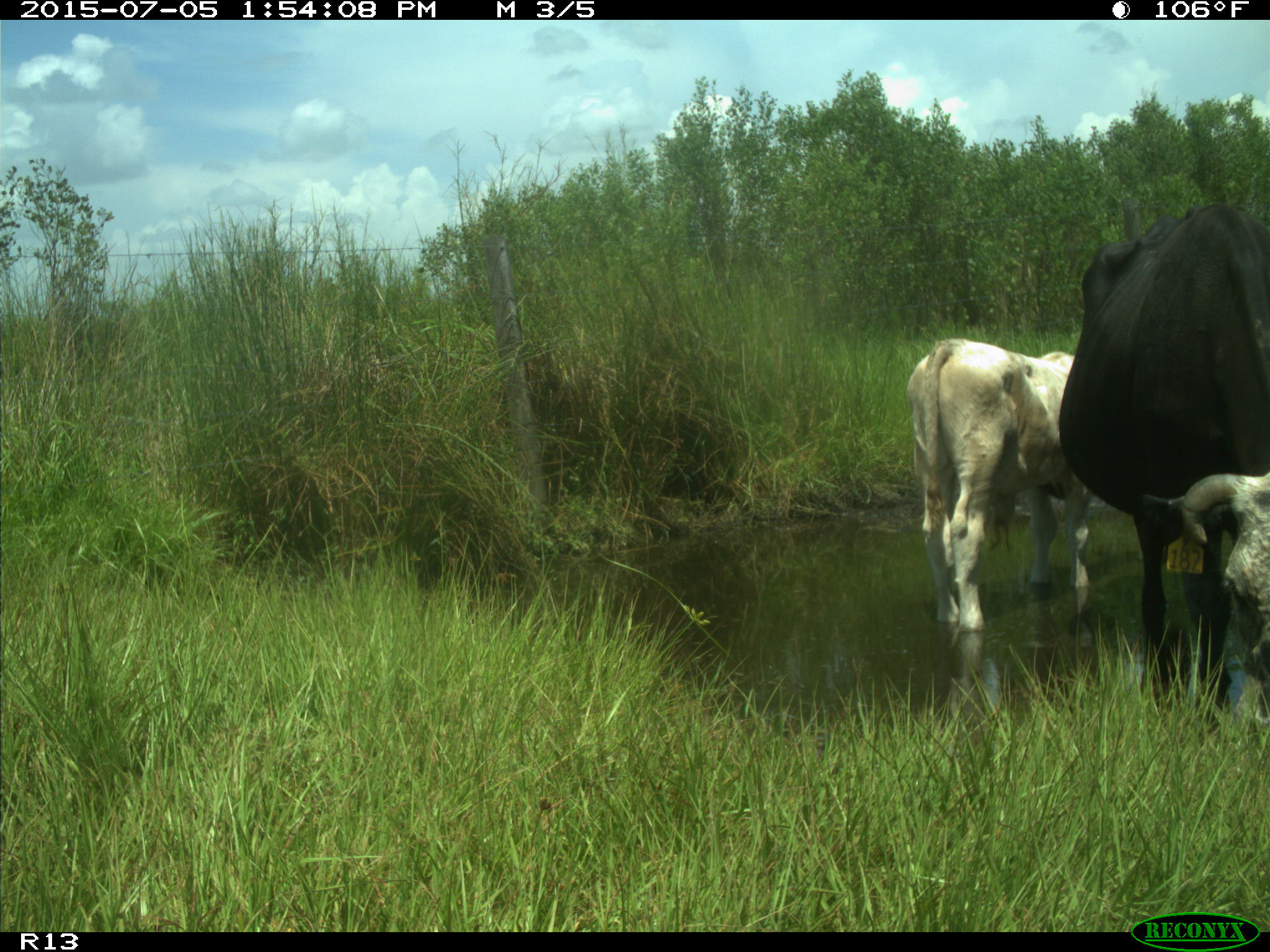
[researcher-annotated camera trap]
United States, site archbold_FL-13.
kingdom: Animalia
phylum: Chordata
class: Mammalia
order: Artiodactyla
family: Bovidae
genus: Bos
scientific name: Bos taurus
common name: domestic cow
Bos taurus (domestic cow).